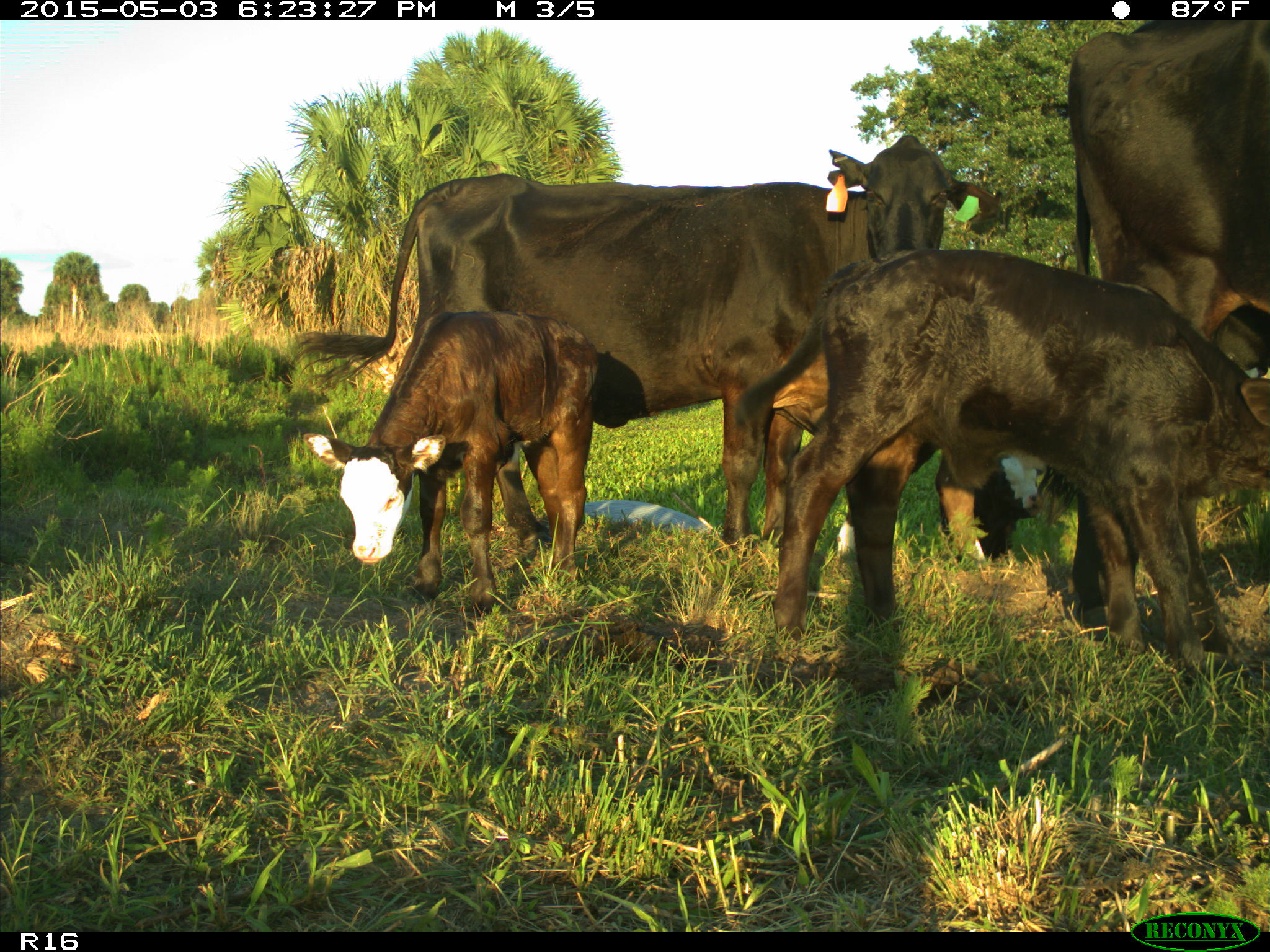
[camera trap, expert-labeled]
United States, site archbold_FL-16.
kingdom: Animalia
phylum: Chordata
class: Mammalia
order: Artiodactyla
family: Bovidae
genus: Bos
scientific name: Bos taurus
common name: domestic cow